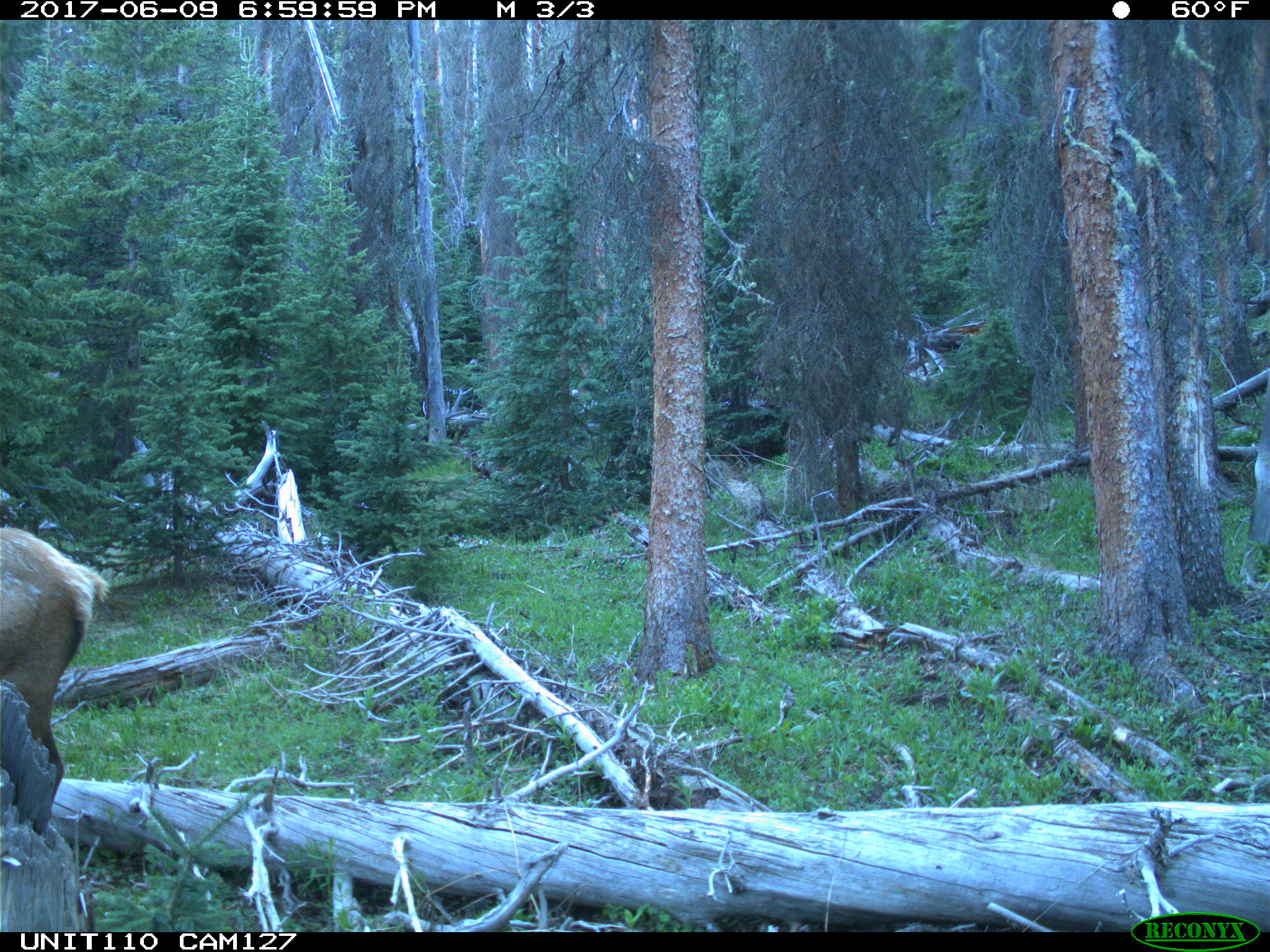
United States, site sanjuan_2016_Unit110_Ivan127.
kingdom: Animalia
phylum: Chordata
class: Mammalia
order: Artiodactyla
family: Cervidae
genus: Cervus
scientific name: Cervus elaphus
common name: red deer